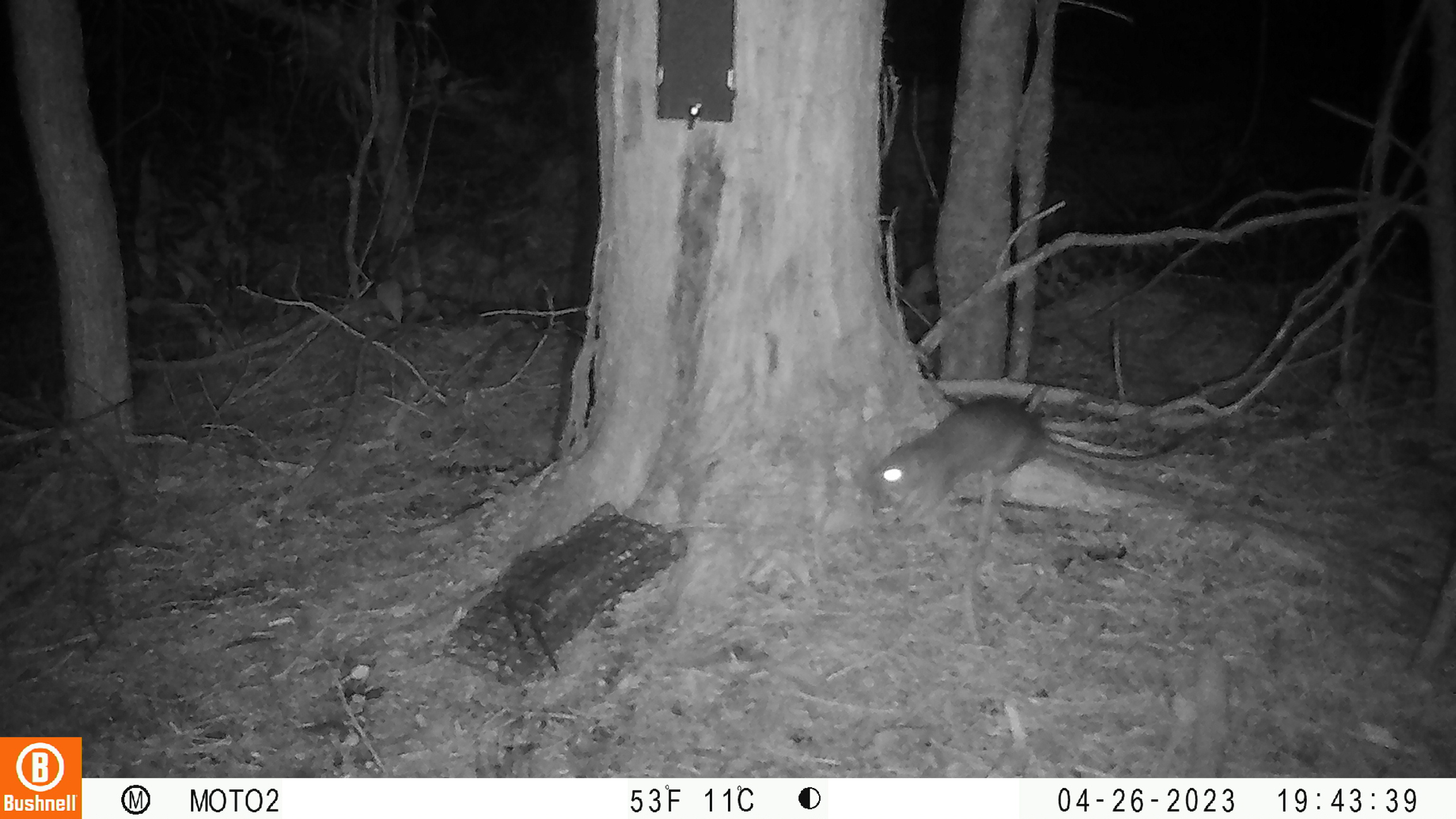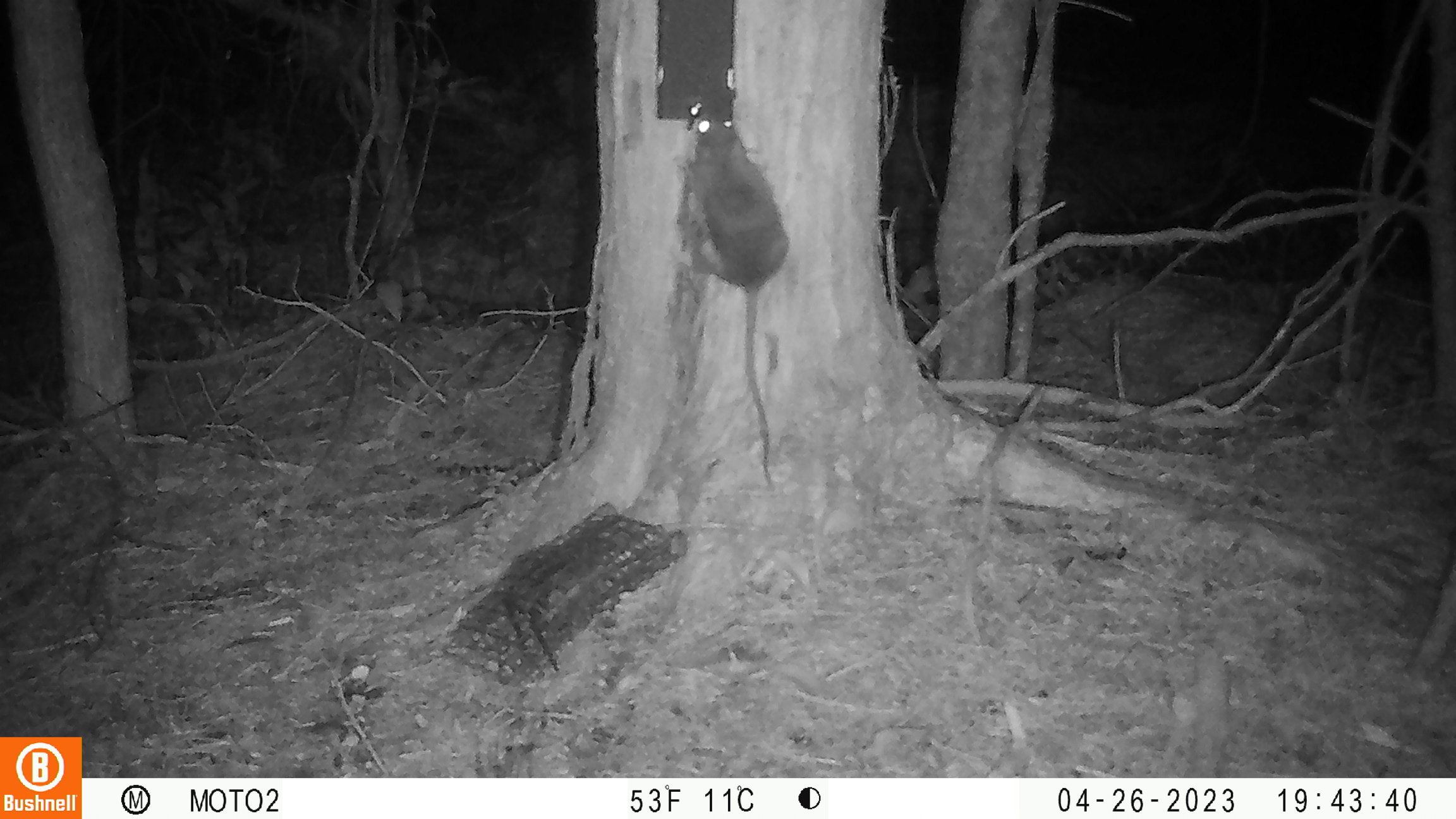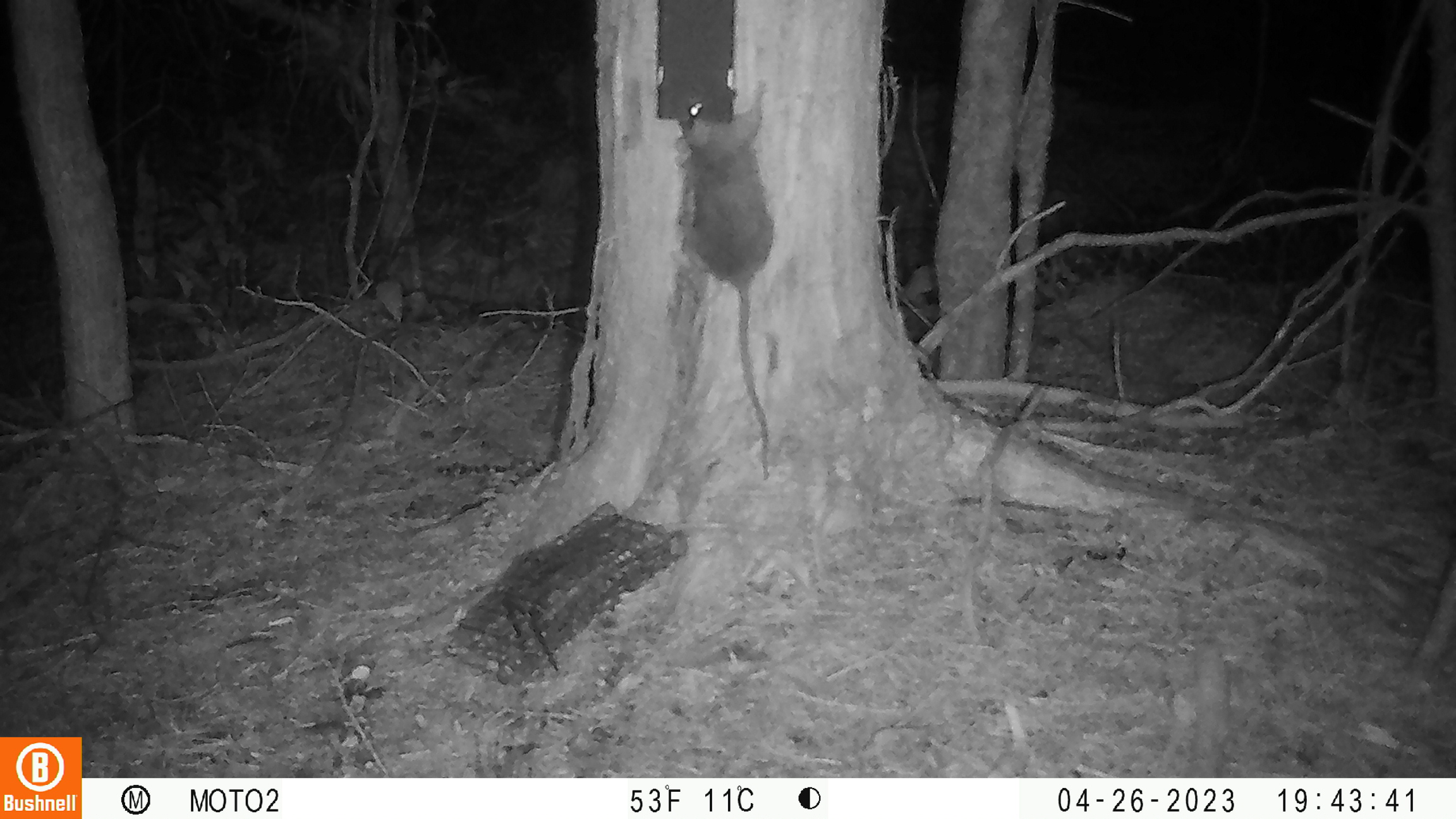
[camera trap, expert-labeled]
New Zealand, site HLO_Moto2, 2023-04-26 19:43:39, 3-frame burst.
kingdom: Animalia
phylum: Chordata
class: Mammalia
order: Rodentia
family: Muridae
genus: Rattus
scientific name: Rattus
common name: rat